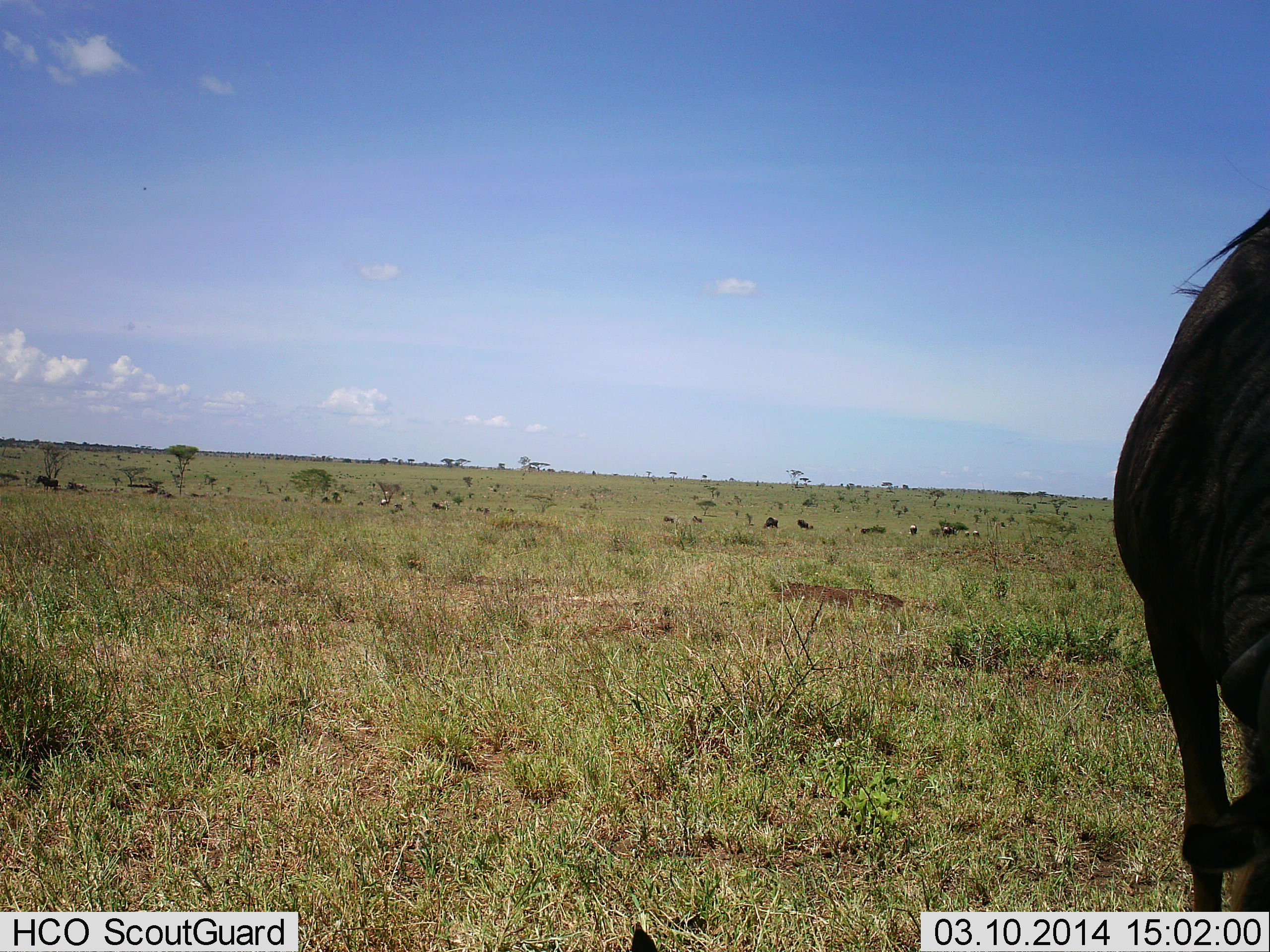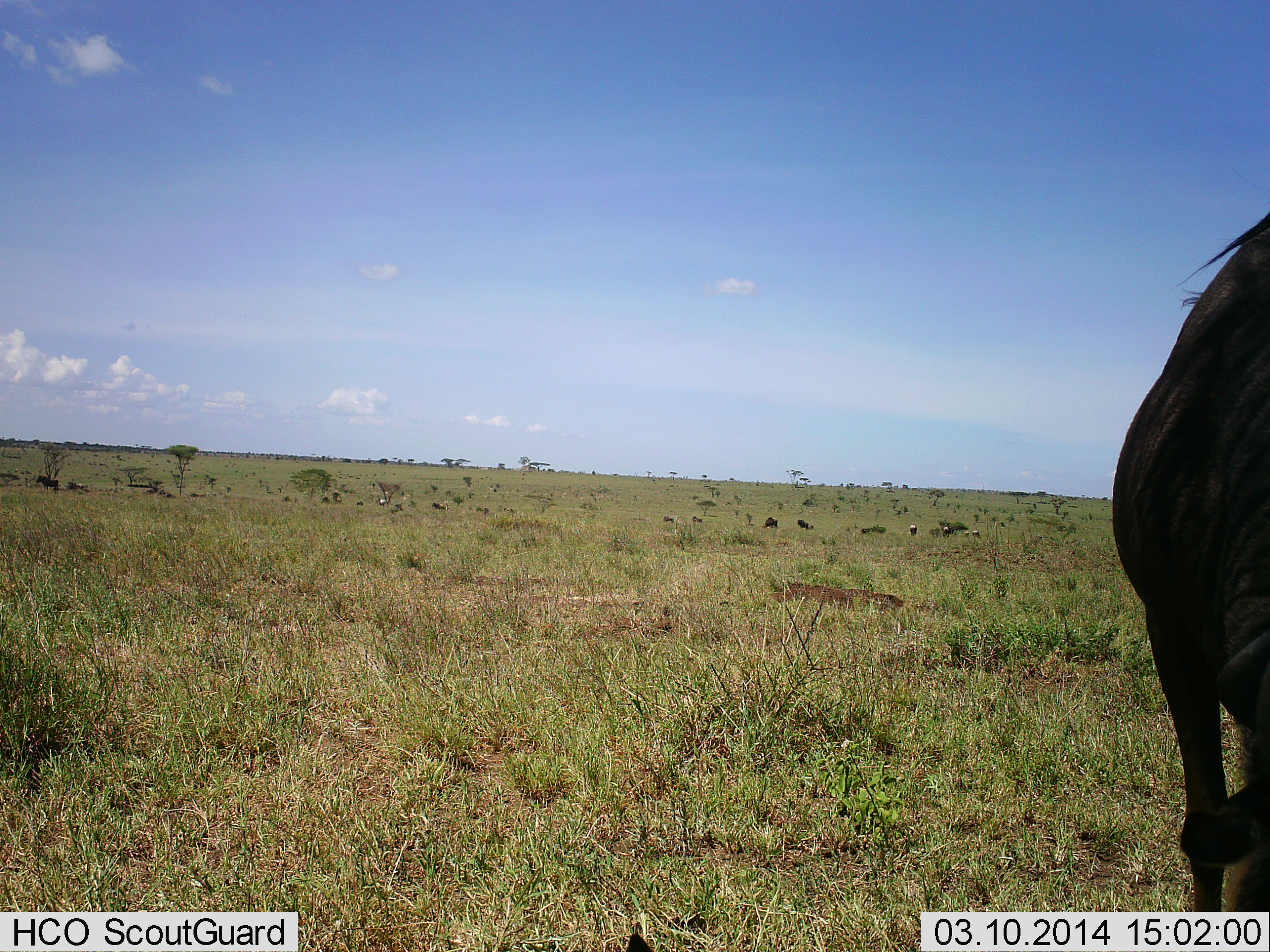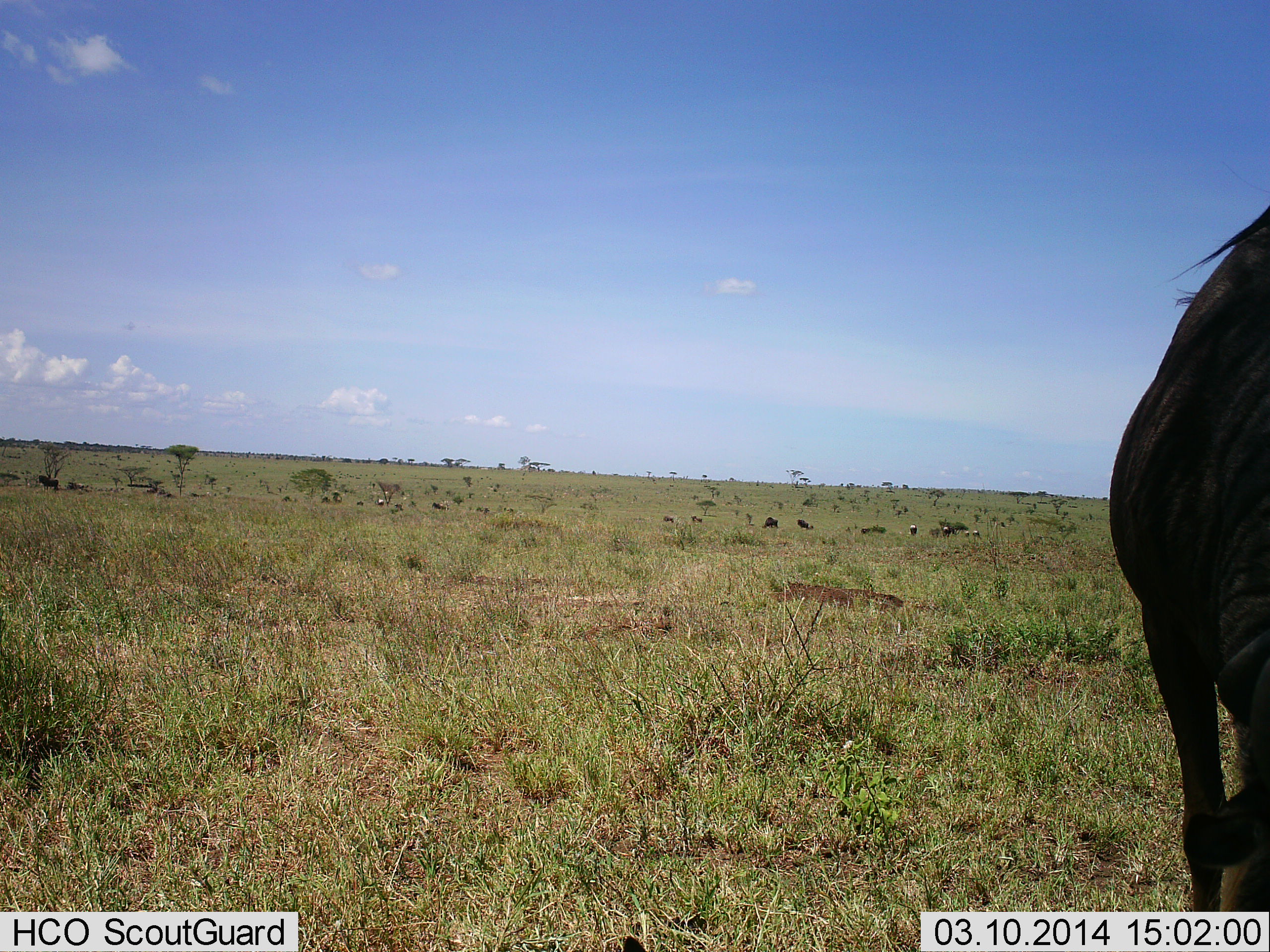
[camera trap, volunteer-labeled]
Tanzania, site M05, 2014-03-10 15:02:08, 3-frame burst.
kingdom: Animalia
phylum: Chordata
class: Mammalia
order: Artiodactyla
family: Bovidae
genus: Connochaetes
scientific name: Connochaetes taurinus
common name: blue wildebeest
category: wildebeest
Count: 1.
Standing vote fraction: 40%.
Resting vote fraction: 0%.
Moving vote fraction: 0%.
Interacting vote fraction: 0%.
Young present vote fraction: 0%.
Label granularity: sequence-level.